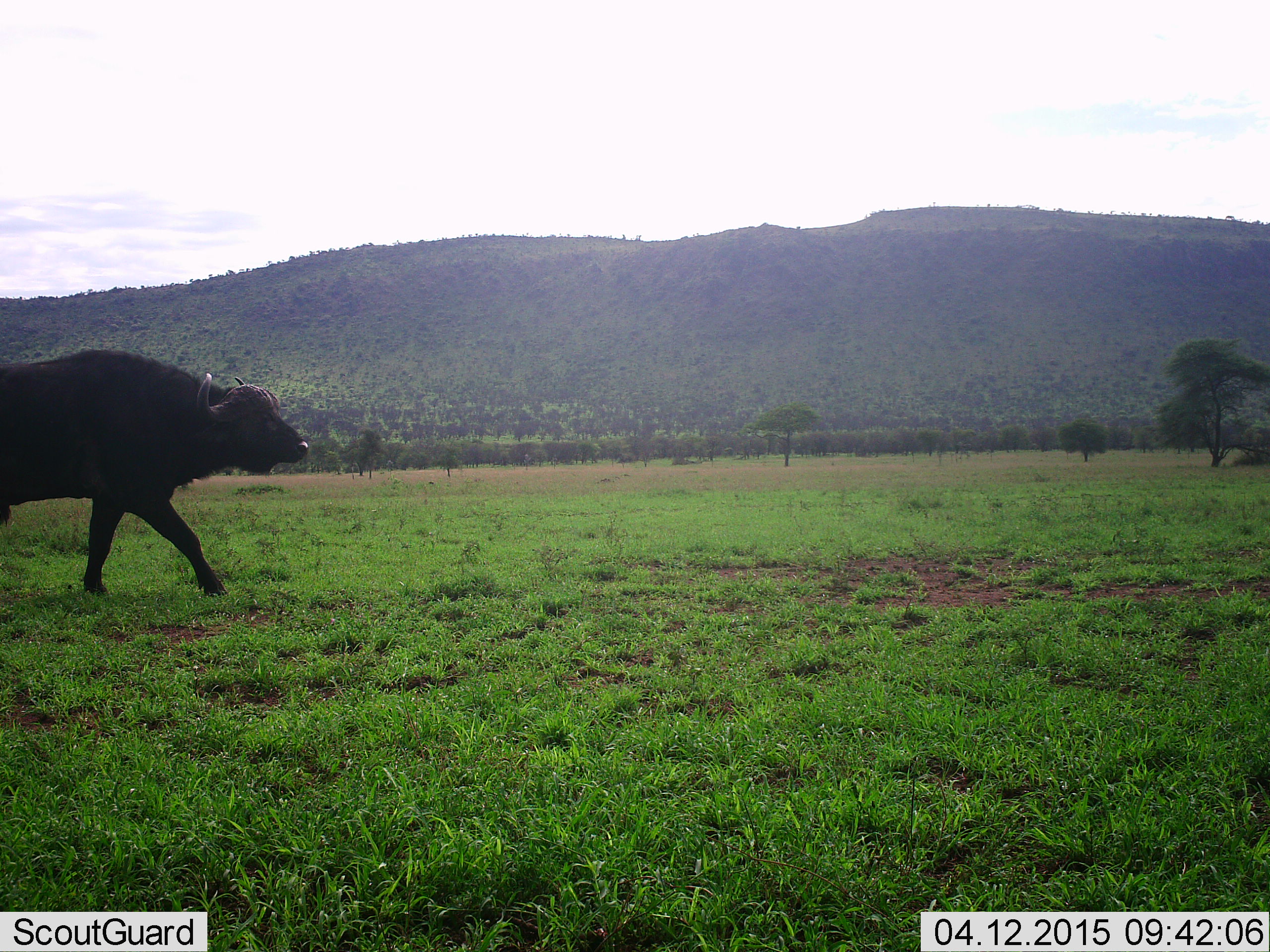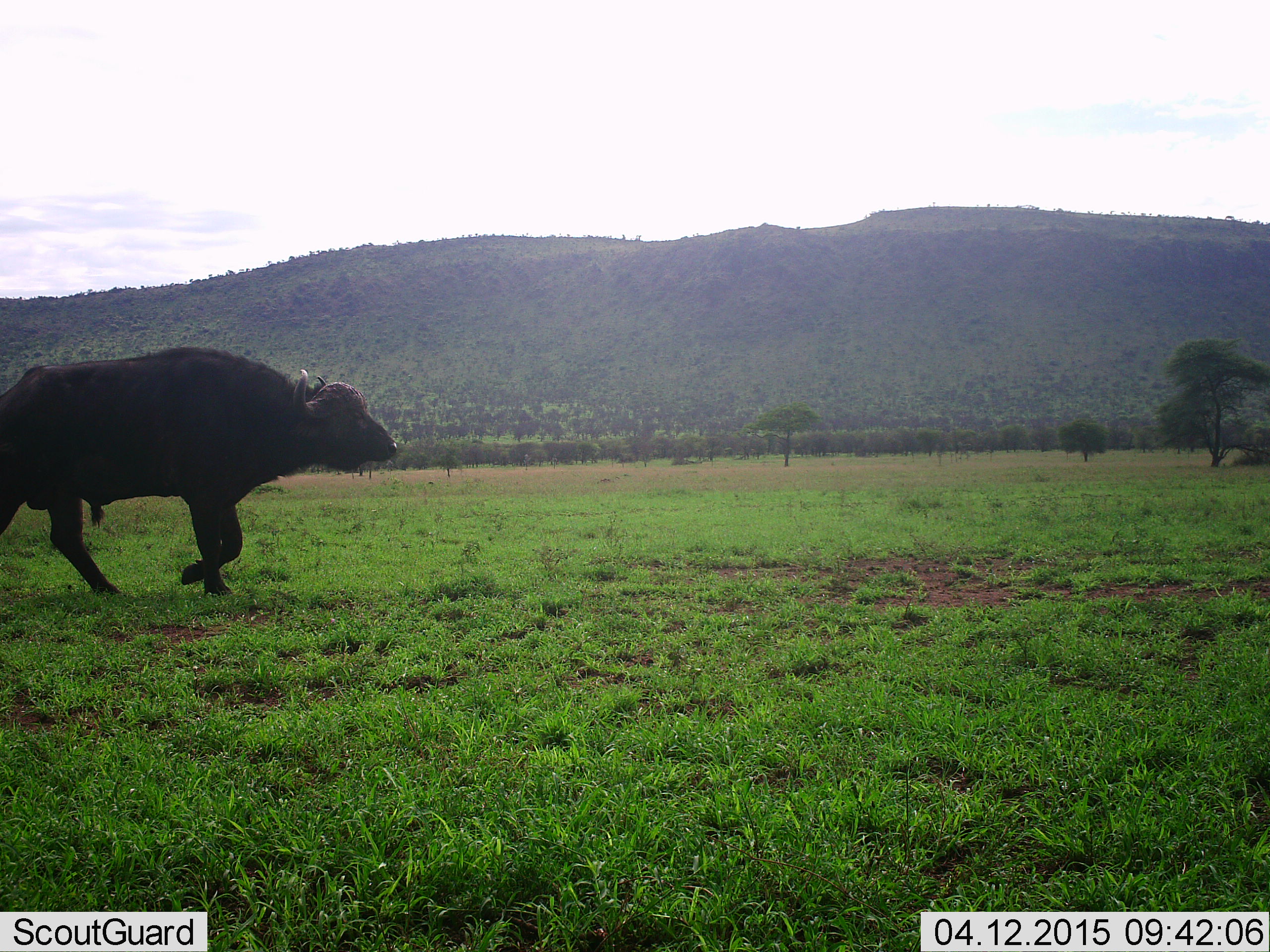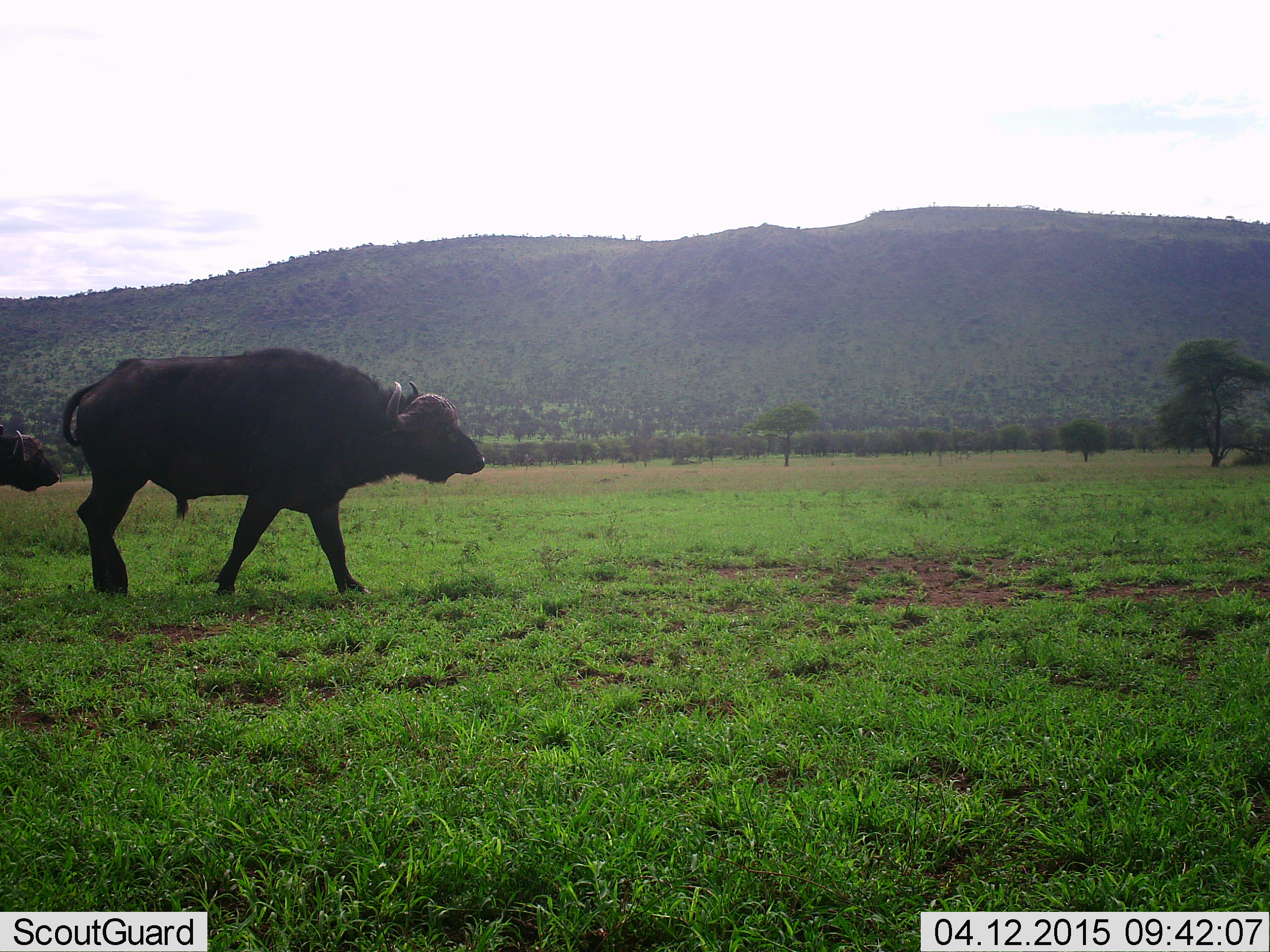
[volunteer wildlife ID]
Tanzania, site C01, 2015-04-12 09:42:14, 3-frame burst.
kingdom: Animalia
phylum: Chordata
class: Mammalia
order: Artiodactyla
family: Bovidae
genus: Syncerus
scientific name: Syncerus caffer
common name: cape buffalo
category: buffalo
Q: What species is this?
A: Buffalo (cape buffalo) (Syncerus caffer).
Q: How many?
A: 2.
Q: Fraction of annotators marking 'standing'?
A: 0%.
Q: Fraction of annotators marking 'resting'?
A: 0%.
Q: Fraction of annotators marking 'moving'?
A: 100%.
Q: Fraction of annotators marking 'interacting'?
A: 0%.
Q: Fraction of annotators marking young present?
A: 10%.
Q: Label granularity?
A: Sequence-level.